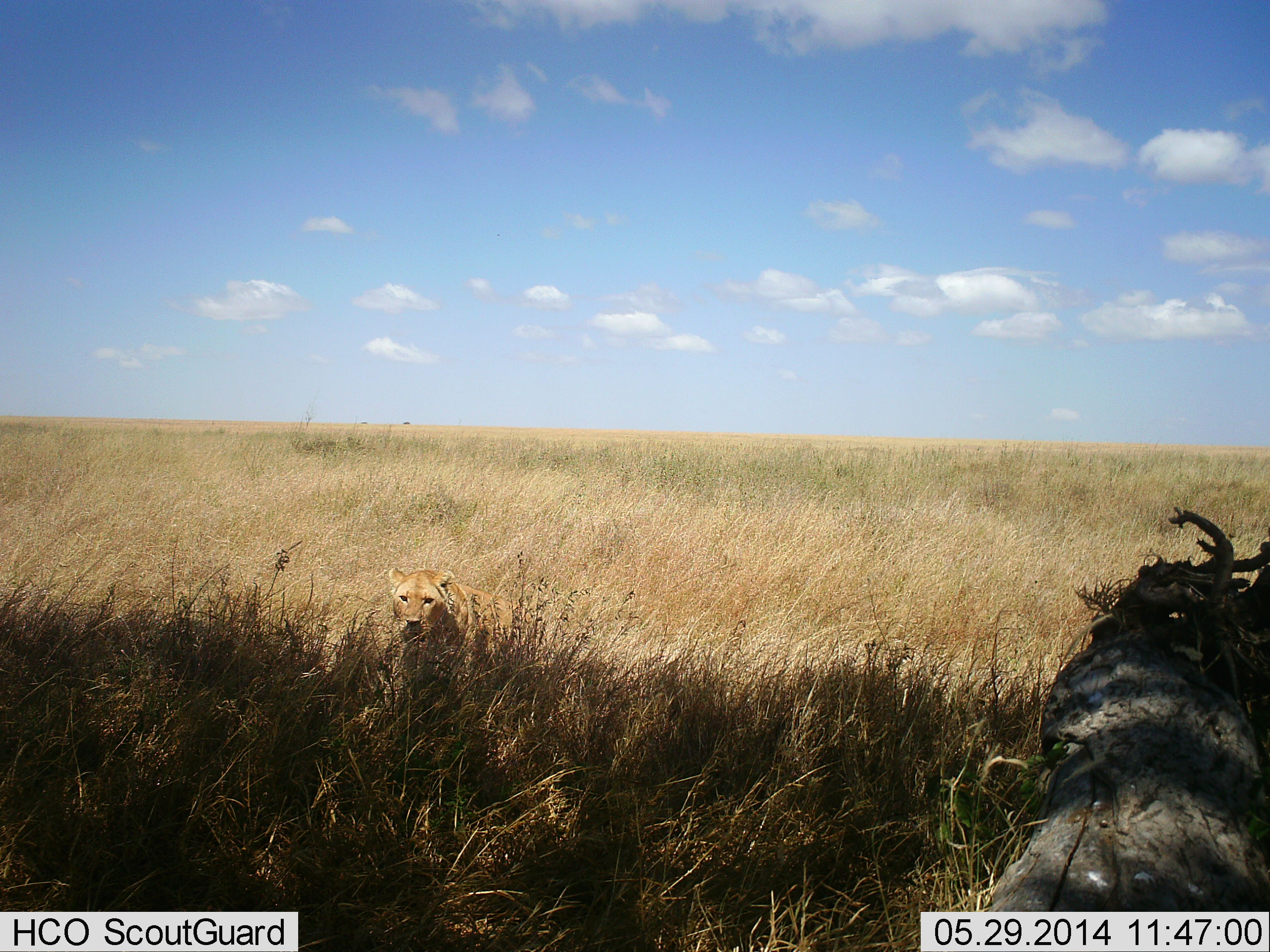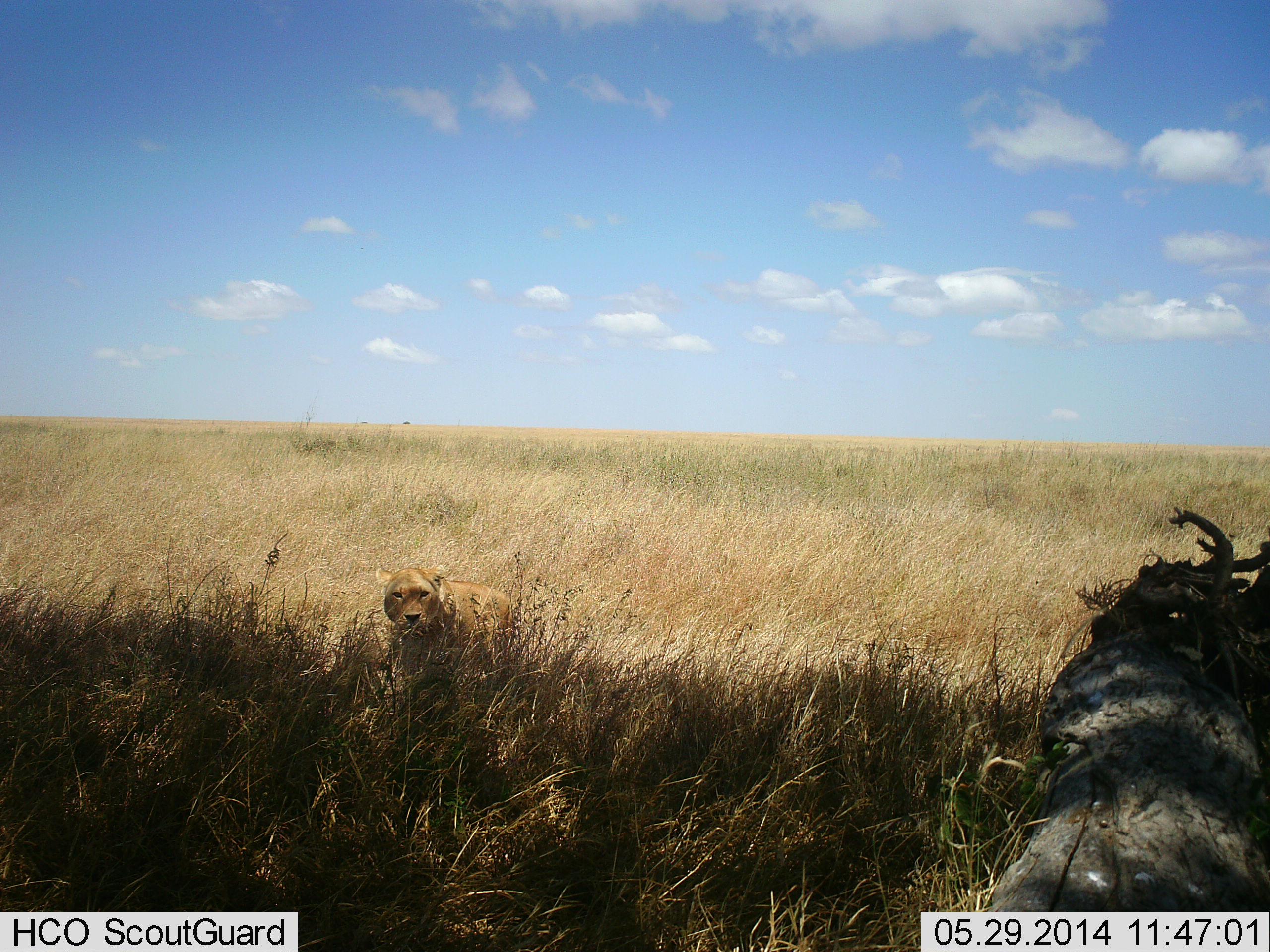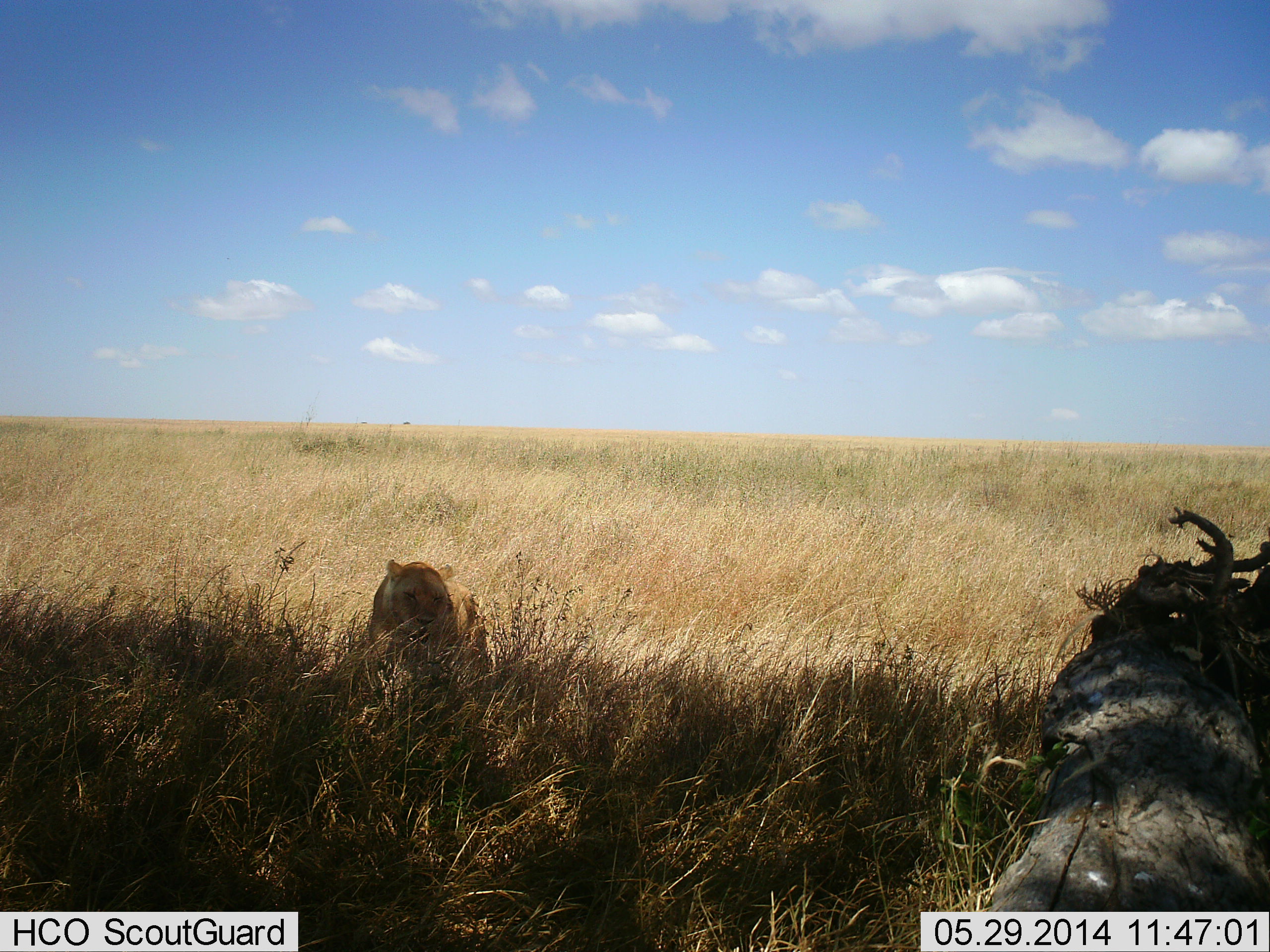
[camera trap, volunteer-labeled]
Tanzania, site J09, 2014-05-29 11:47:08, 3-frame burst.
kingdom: Animalia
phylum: Chordata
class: Mammalia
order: Carnivora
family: Felidae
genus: Panthera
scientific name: Panthera leo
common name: lion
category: lionfemale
Lionfemale (lion) (Panthera leo), count 1. Behavior (volunteer vote fractions): standing 31%, resting 8%, moving 62%, interacting 0%. Young present (vote fraction): 0%. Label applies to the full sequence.